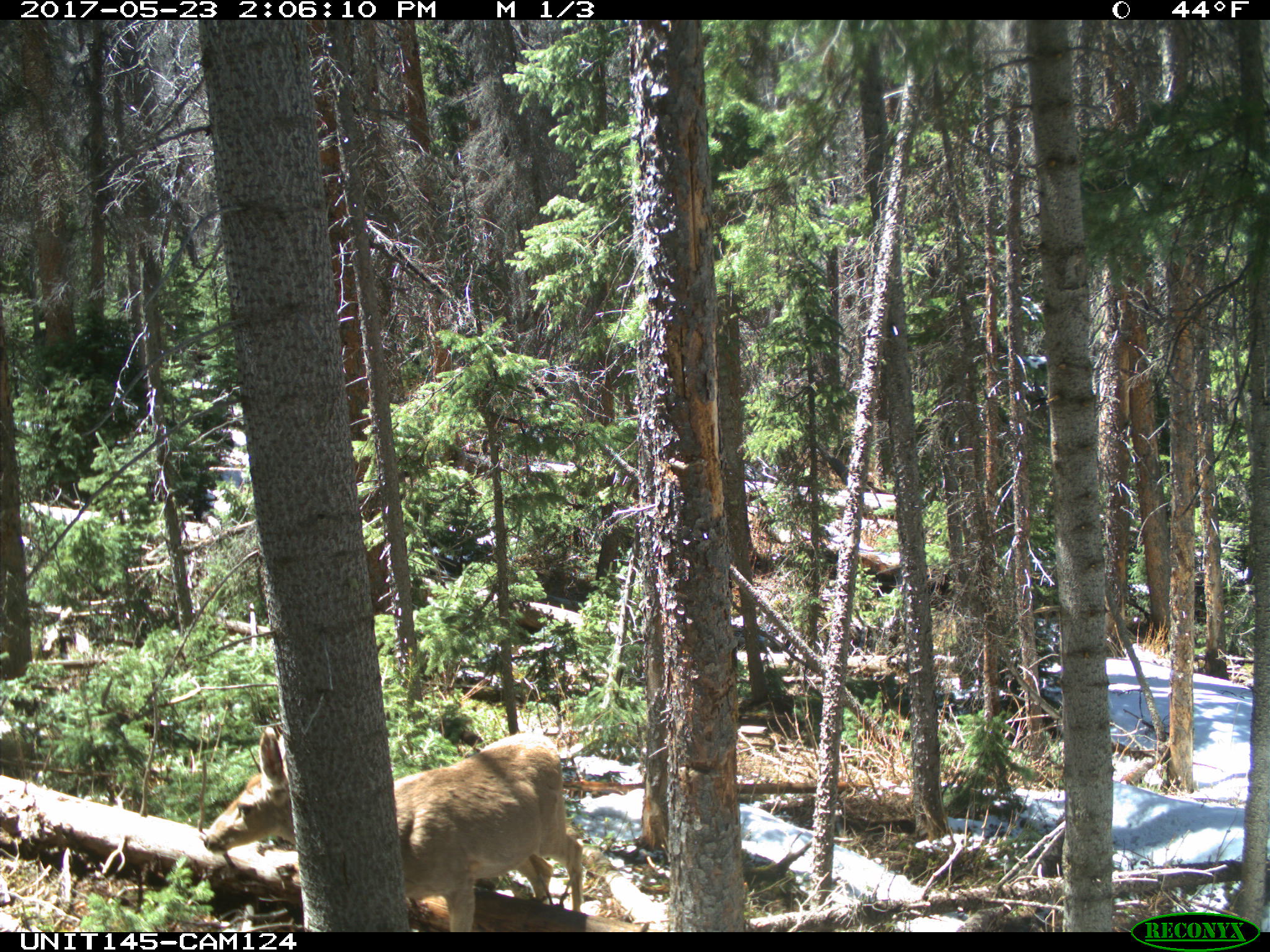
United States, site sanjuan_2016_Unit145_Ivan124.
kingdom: Animalia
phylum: Chordata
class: Mammalia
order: Artiodactyla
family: Cervidae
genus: Odocoileus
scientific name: Odocoileus hemionus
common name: mule deer